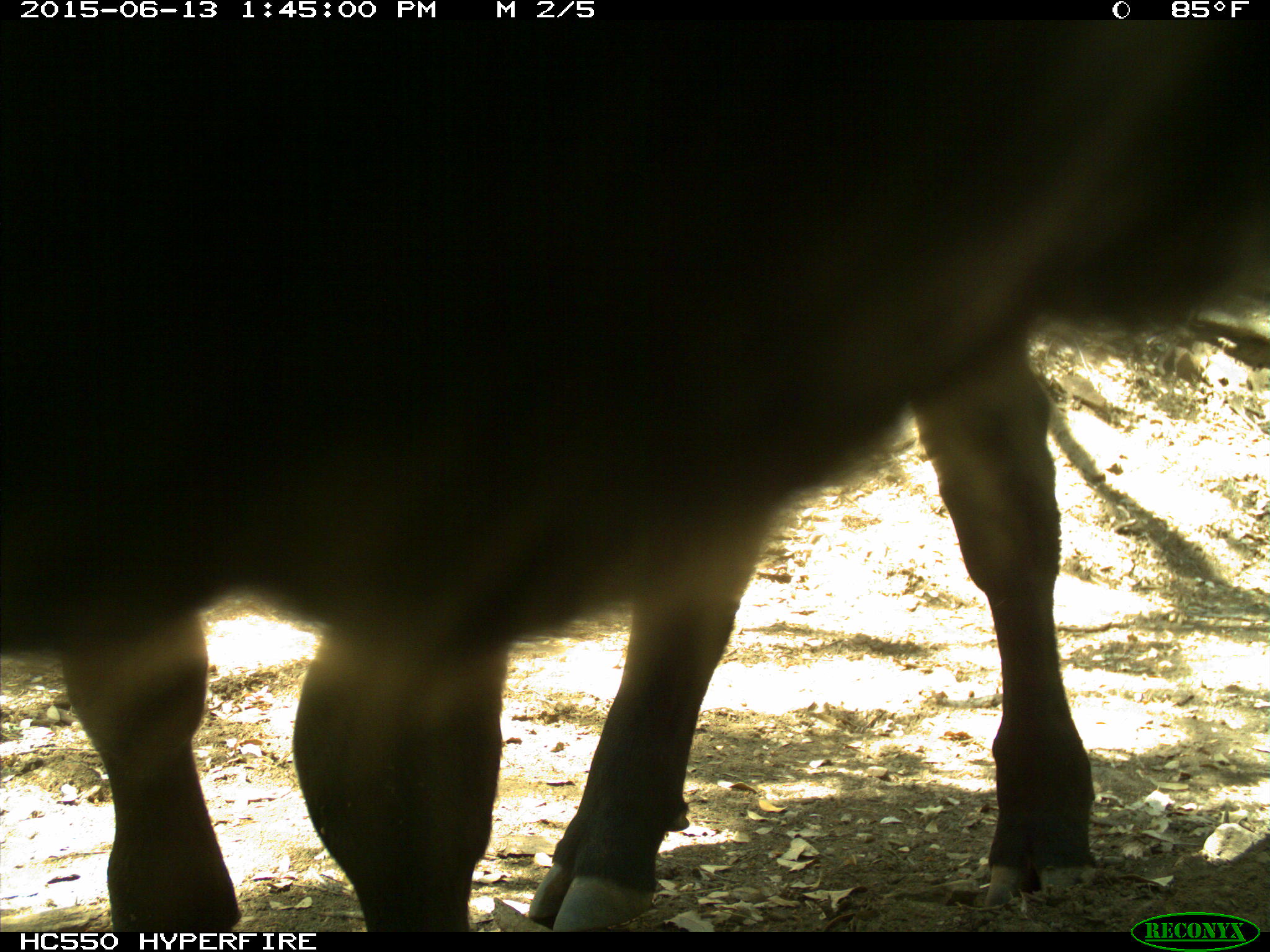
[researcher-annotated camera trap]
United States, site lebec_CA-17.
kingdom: Animalia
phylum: Chordata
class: Mammalia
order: Artiodactyla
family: Bovidae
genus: Bos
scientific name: Bos taurus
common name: domestic cow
Bos taurus (domestic cow).